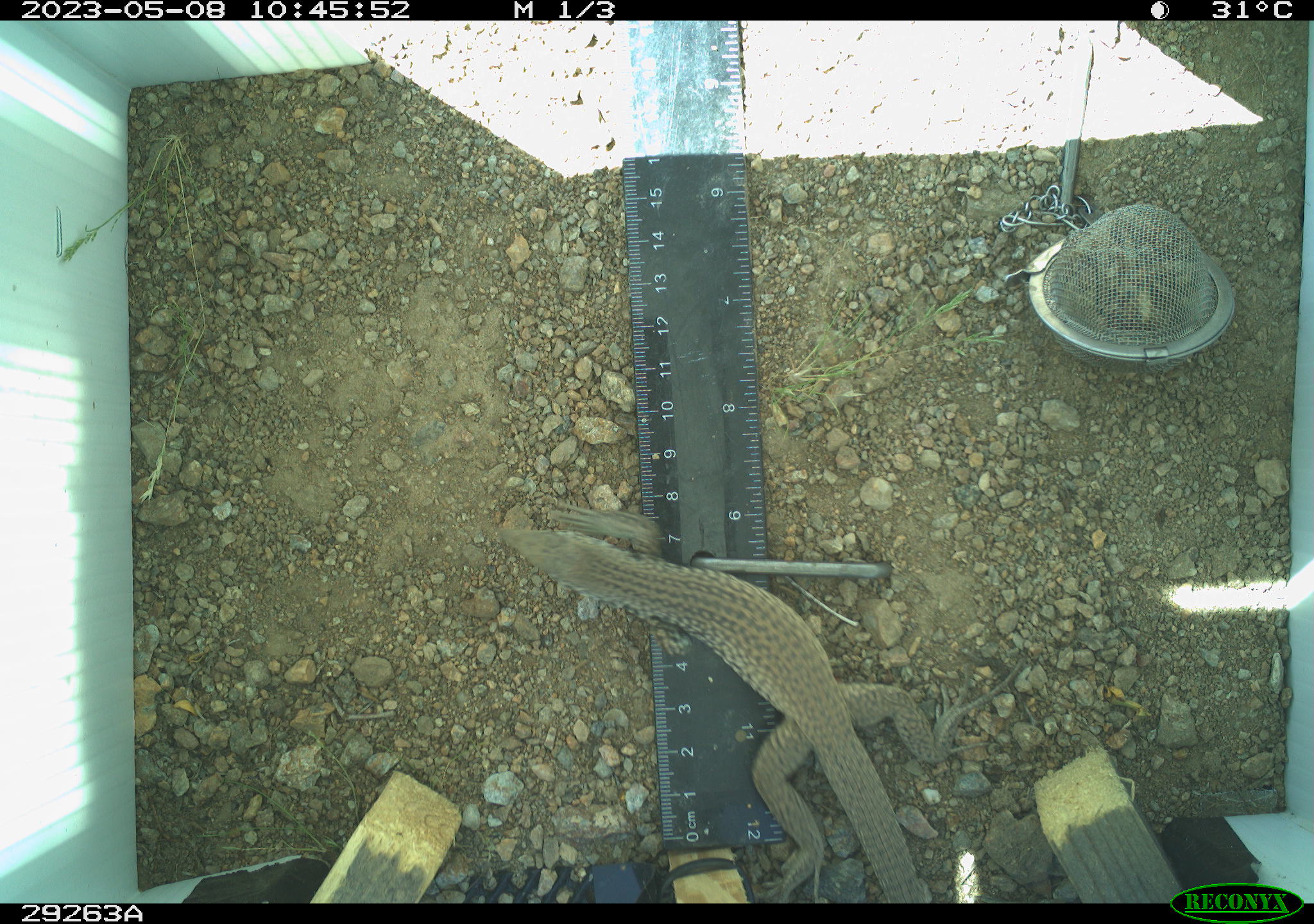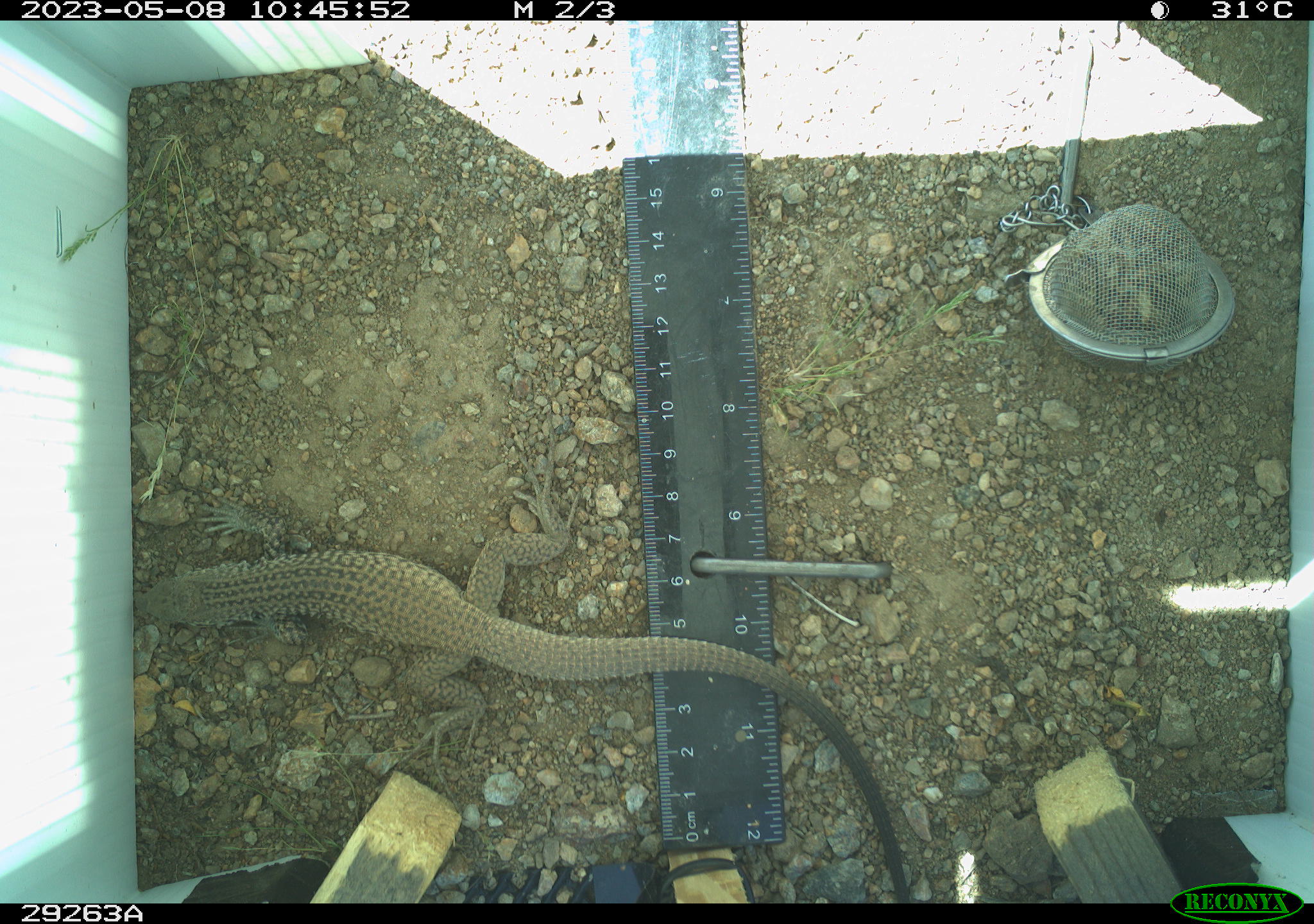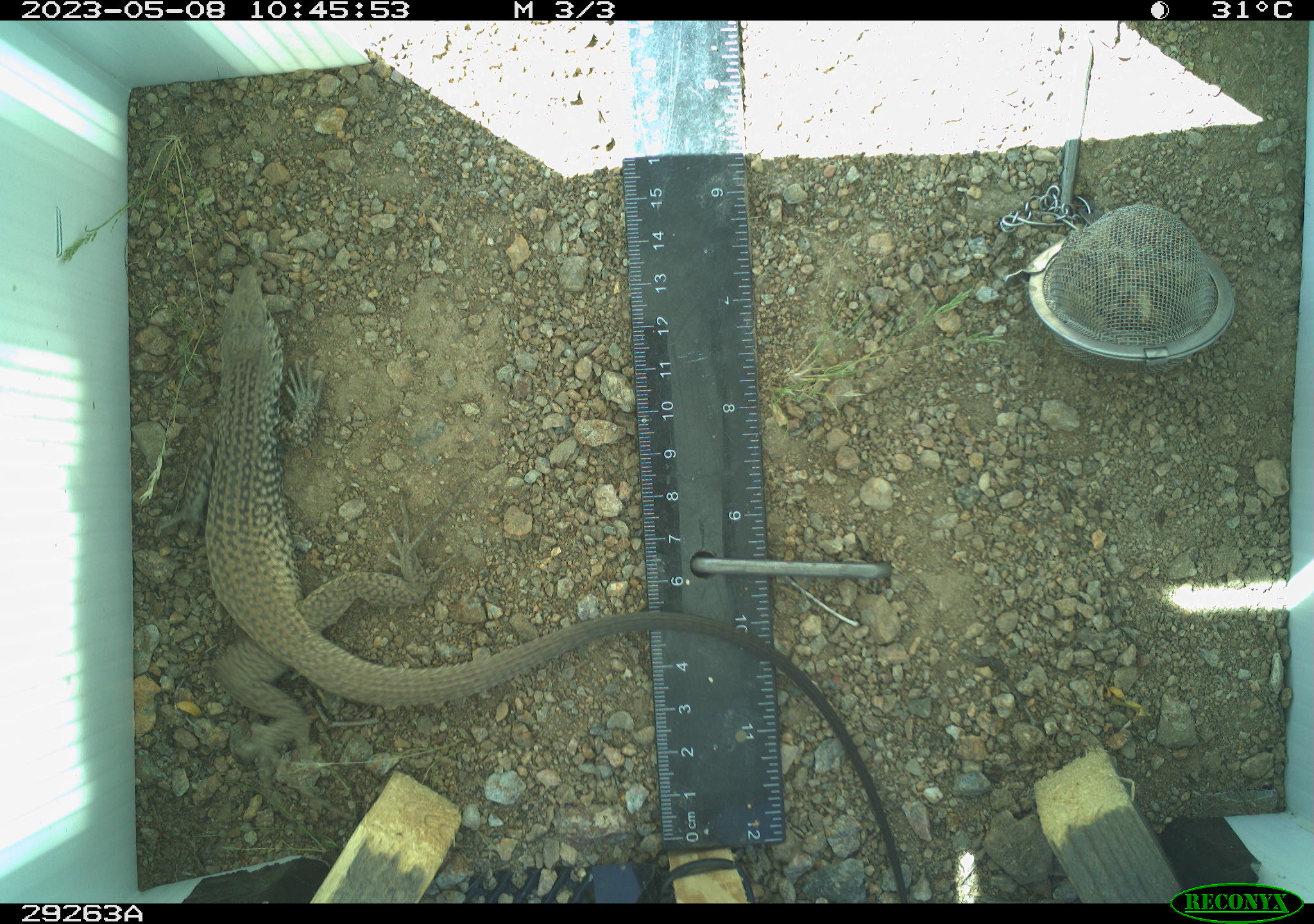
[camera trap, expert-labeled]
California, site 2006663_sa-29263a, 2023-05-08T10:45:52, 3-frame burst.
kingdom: Animalia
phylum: Chordata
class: Reptilia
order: Squamata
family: Teiidae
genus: Aspidoscelis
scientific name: Aspidoscelis tigris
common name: western whiptail